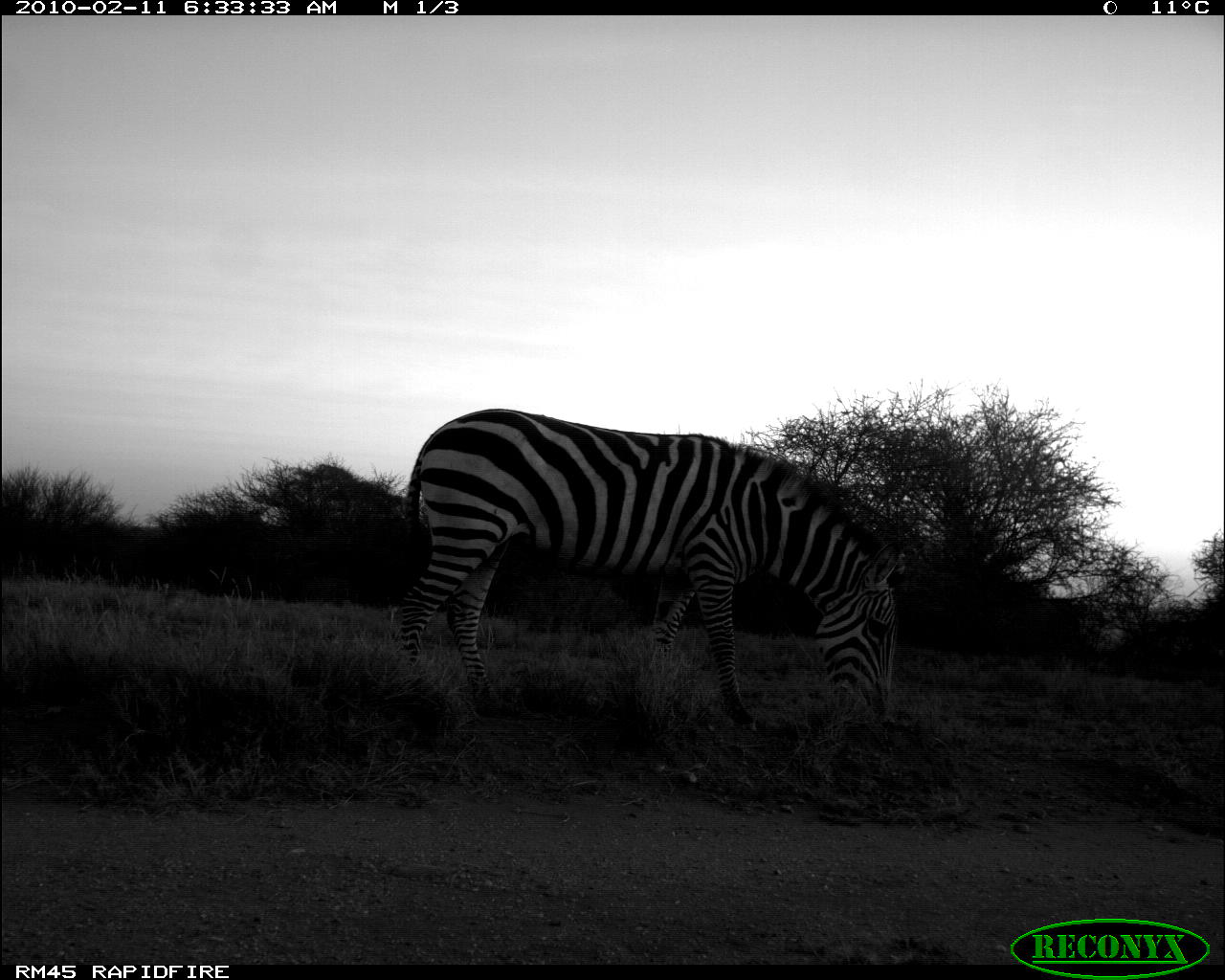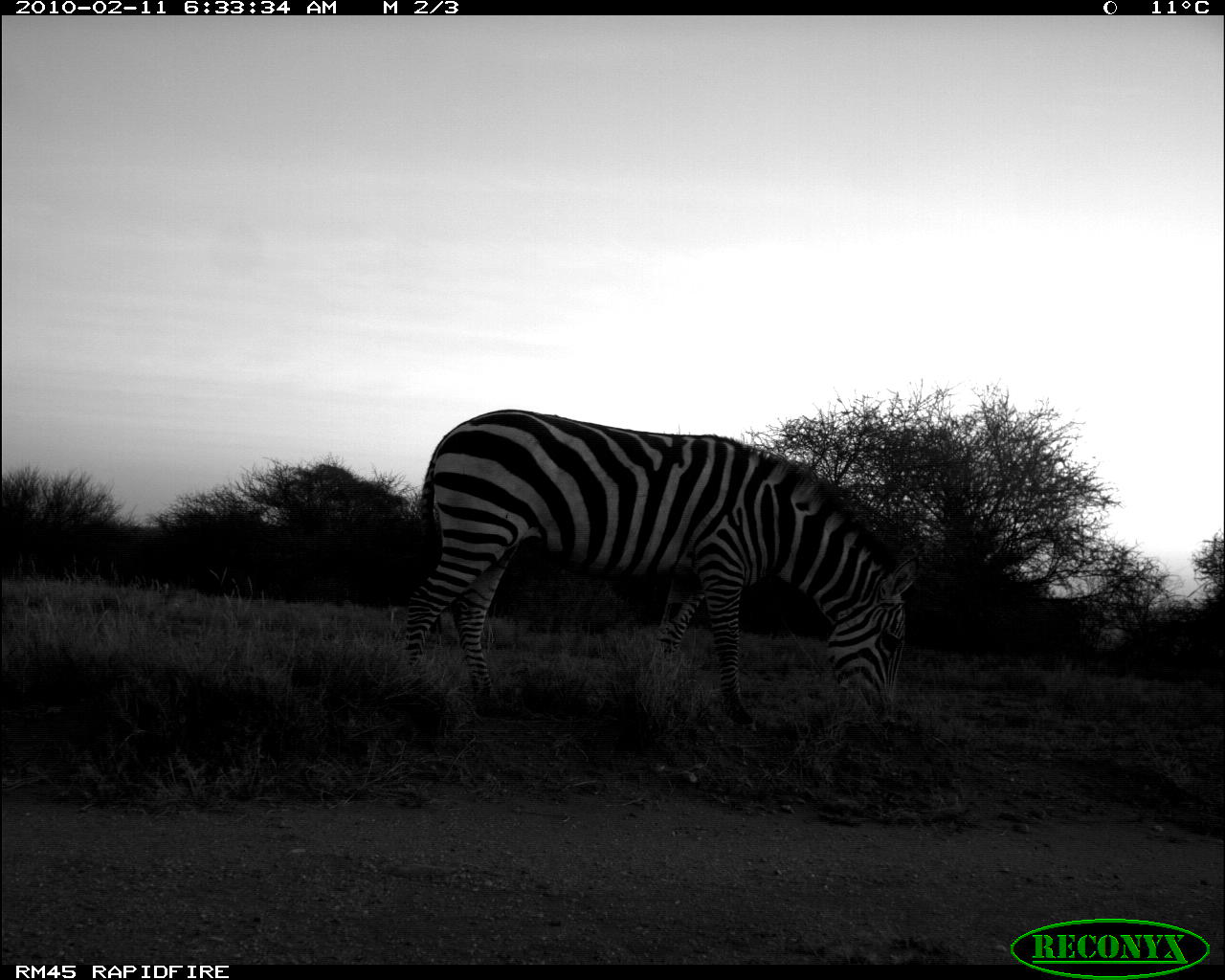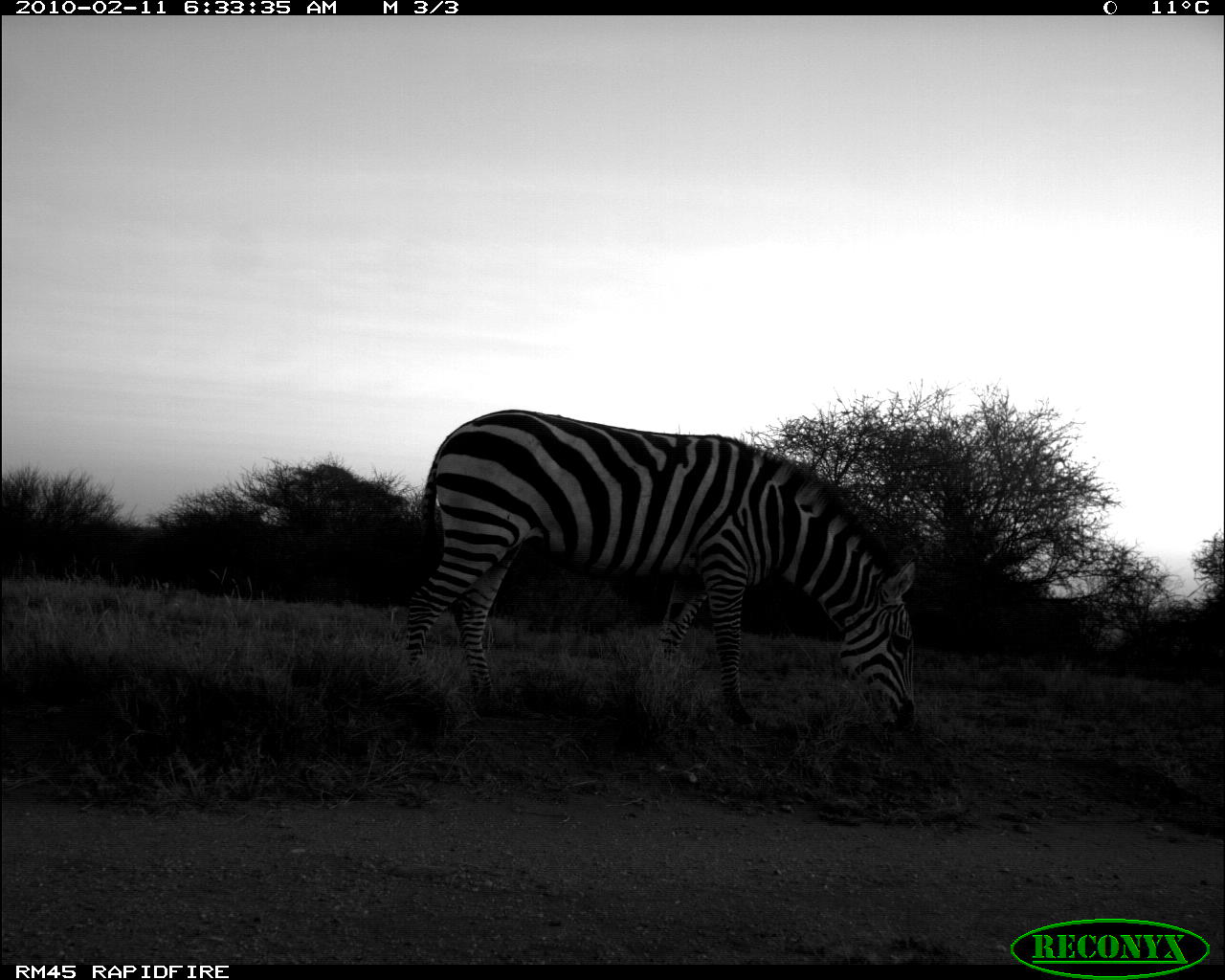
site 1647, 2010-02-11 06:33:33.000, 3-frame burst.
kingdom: Animalia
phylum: Chordata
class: Mammalia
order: Perissodactyla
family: Equidae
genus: Equus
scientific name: Equus quagga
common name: plains zebra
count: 1